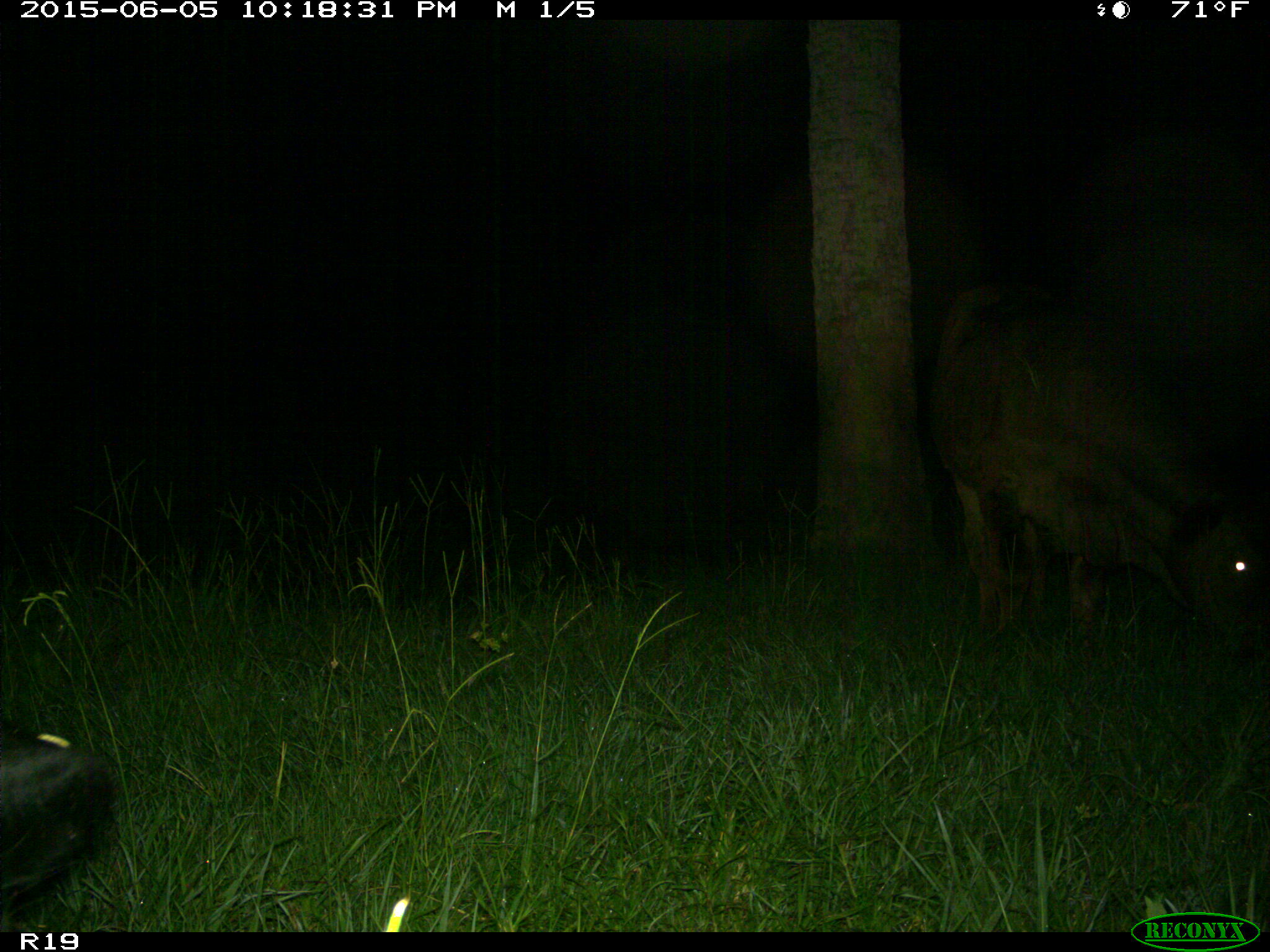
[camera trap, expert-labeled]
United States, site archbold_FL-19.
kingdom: Animalia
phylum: Chordata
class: Mammalia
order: Artiodactyla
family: Bovidae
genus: Bos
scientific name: Bos taurus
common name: domestic cow